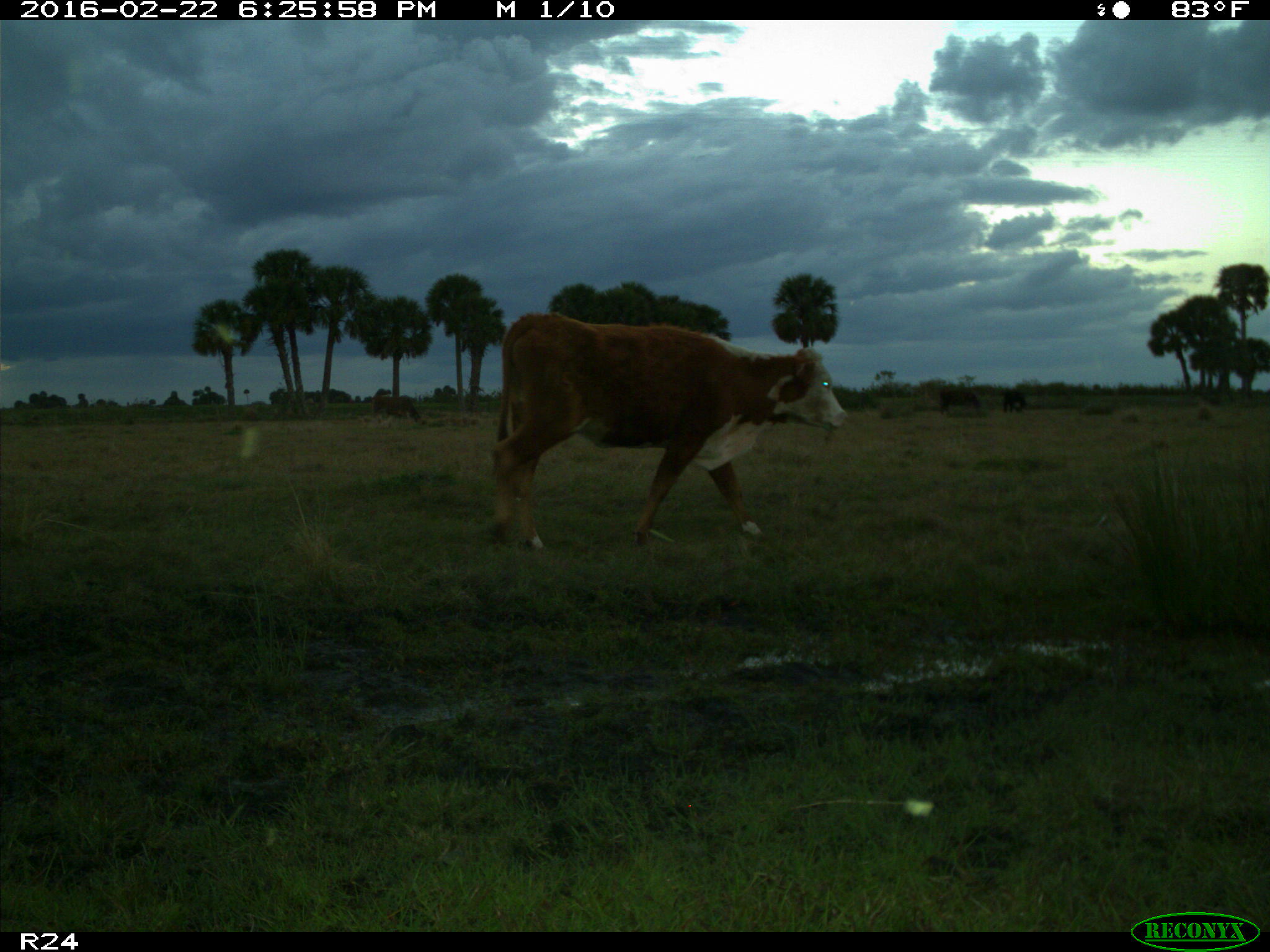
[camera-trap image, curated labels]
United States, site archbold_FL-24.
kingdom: Animalia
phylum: Chordata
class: Mammalia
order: Artiodactyla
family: Bovidae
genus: Bos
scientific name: Bos taurus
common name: domestic cow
Bos taurus (domestic cow).